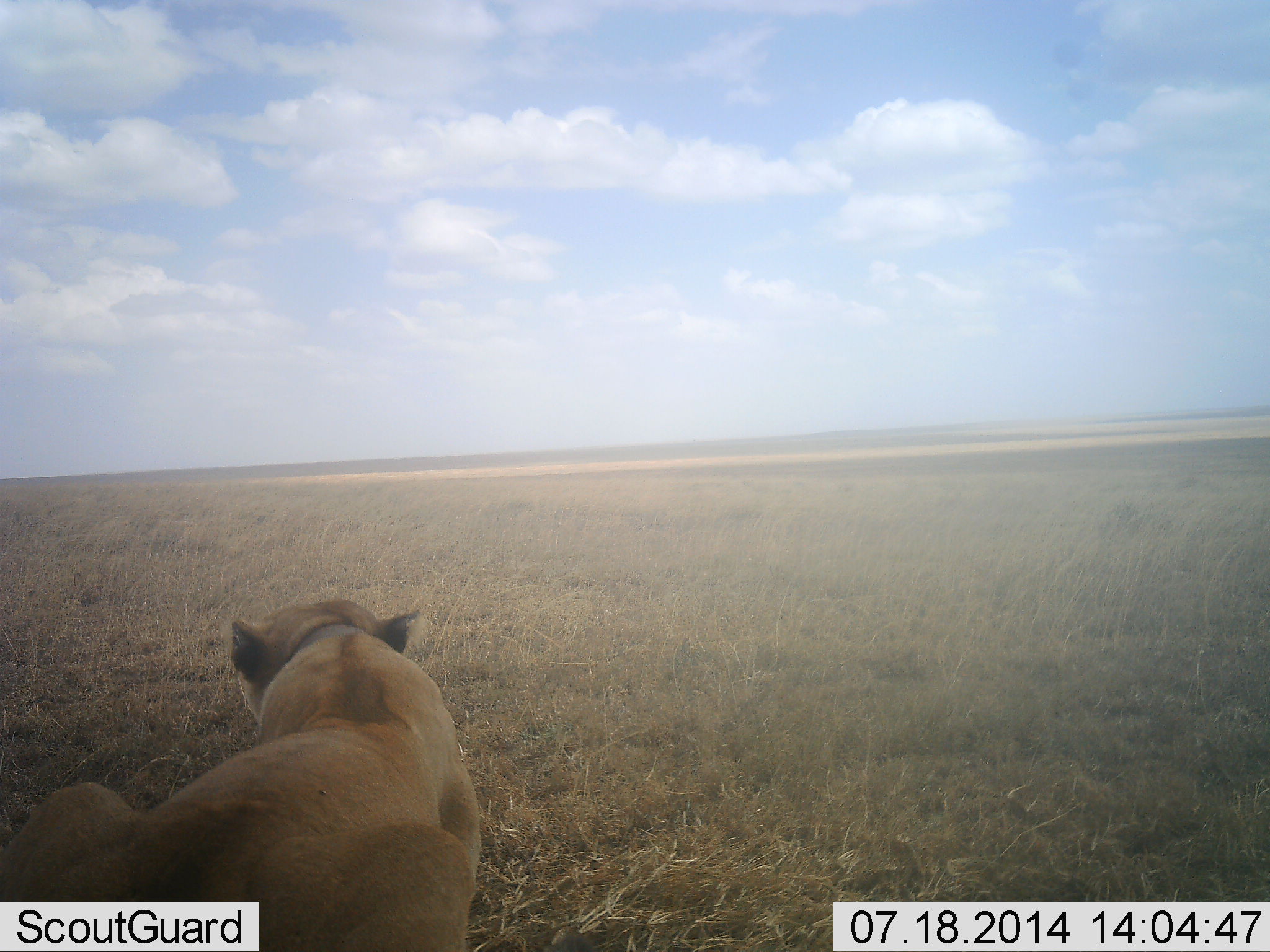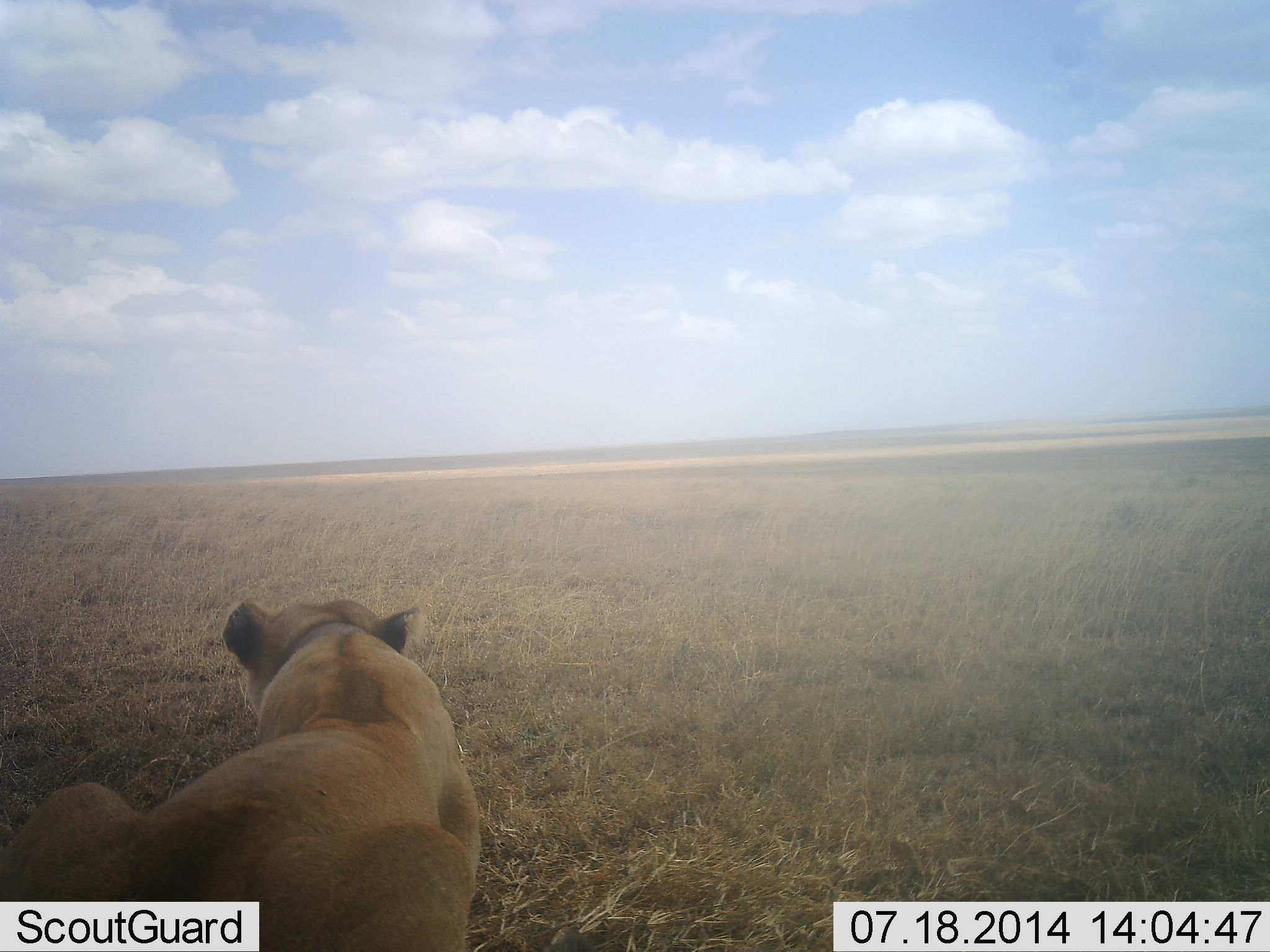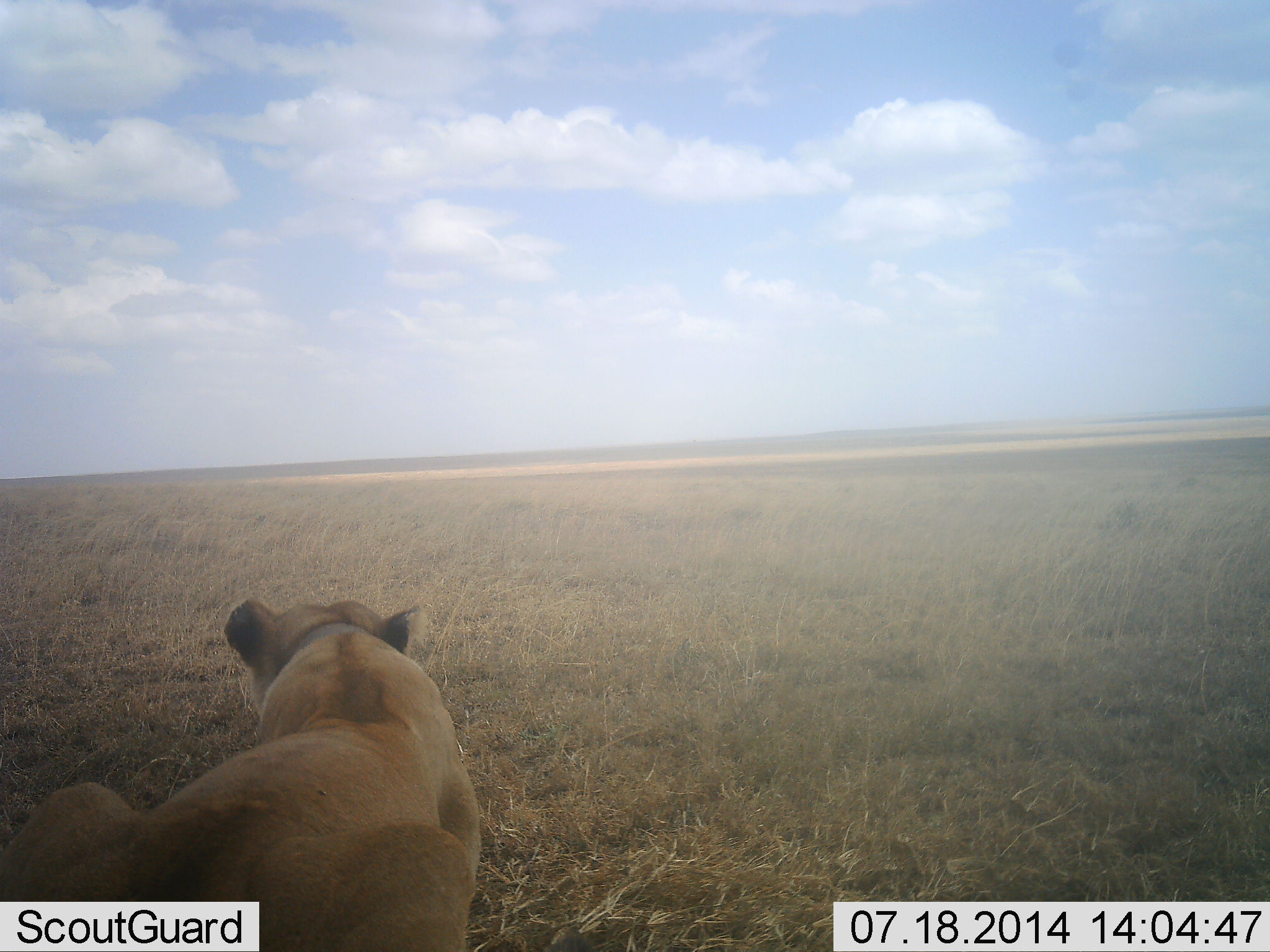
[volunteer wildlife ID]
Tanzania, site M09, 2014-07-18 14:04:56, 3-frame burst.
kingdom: Animalia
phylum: Chordata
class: Mammalia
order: Carnivora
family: Felidae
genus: Panthera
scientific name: Panthera leo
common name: lion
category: lionfemale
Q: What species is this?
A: Lionfemale (lion) (Panthera leo).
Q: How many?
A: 1.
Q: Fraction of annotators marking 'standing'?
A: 0%.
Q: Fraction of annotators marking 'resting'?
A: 100%.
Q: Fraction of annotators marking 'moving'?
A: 0%.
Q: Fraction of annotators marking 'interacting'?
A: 0%.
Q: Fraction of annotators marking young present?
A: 0%.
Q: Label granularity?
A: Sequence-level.